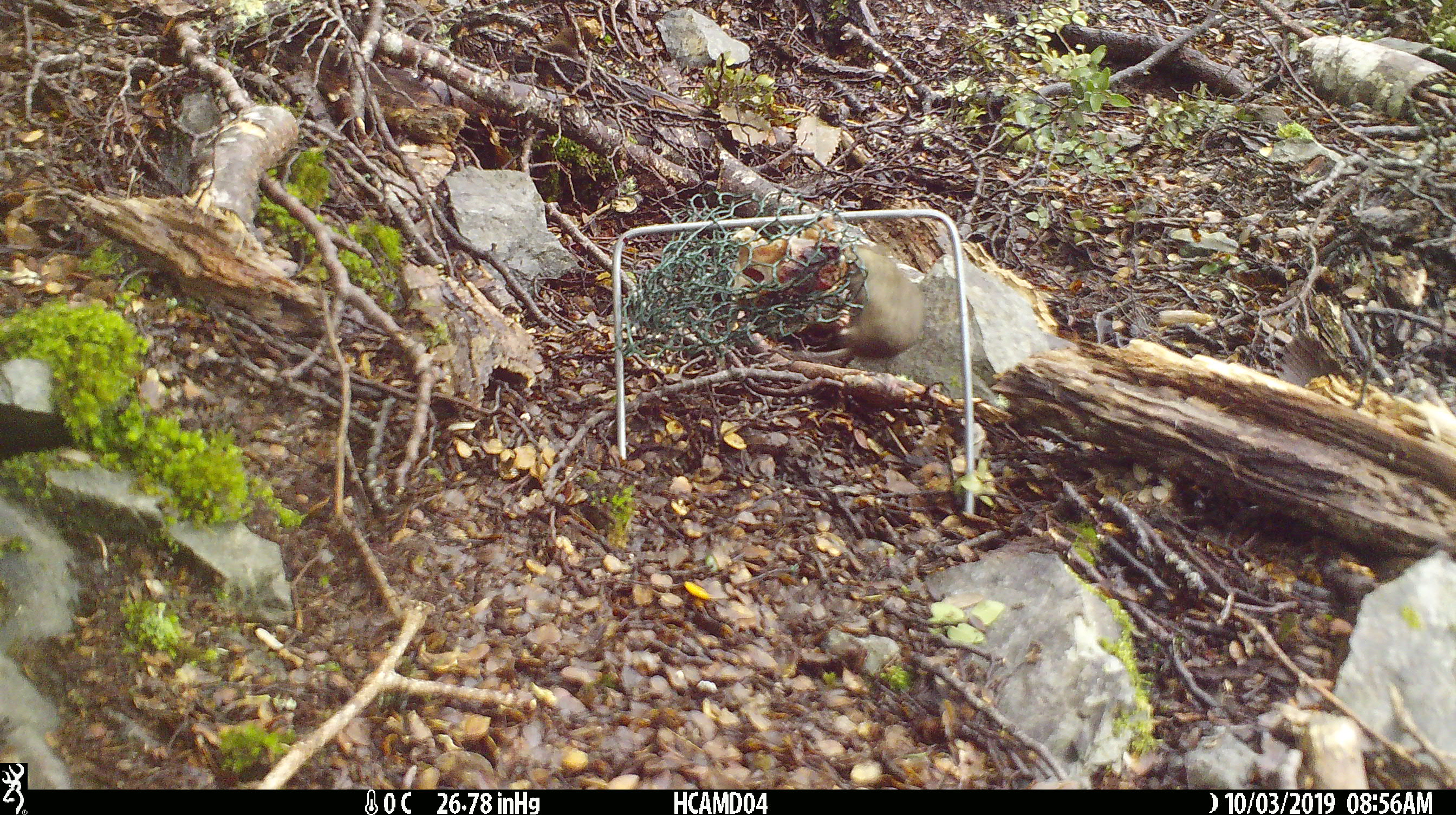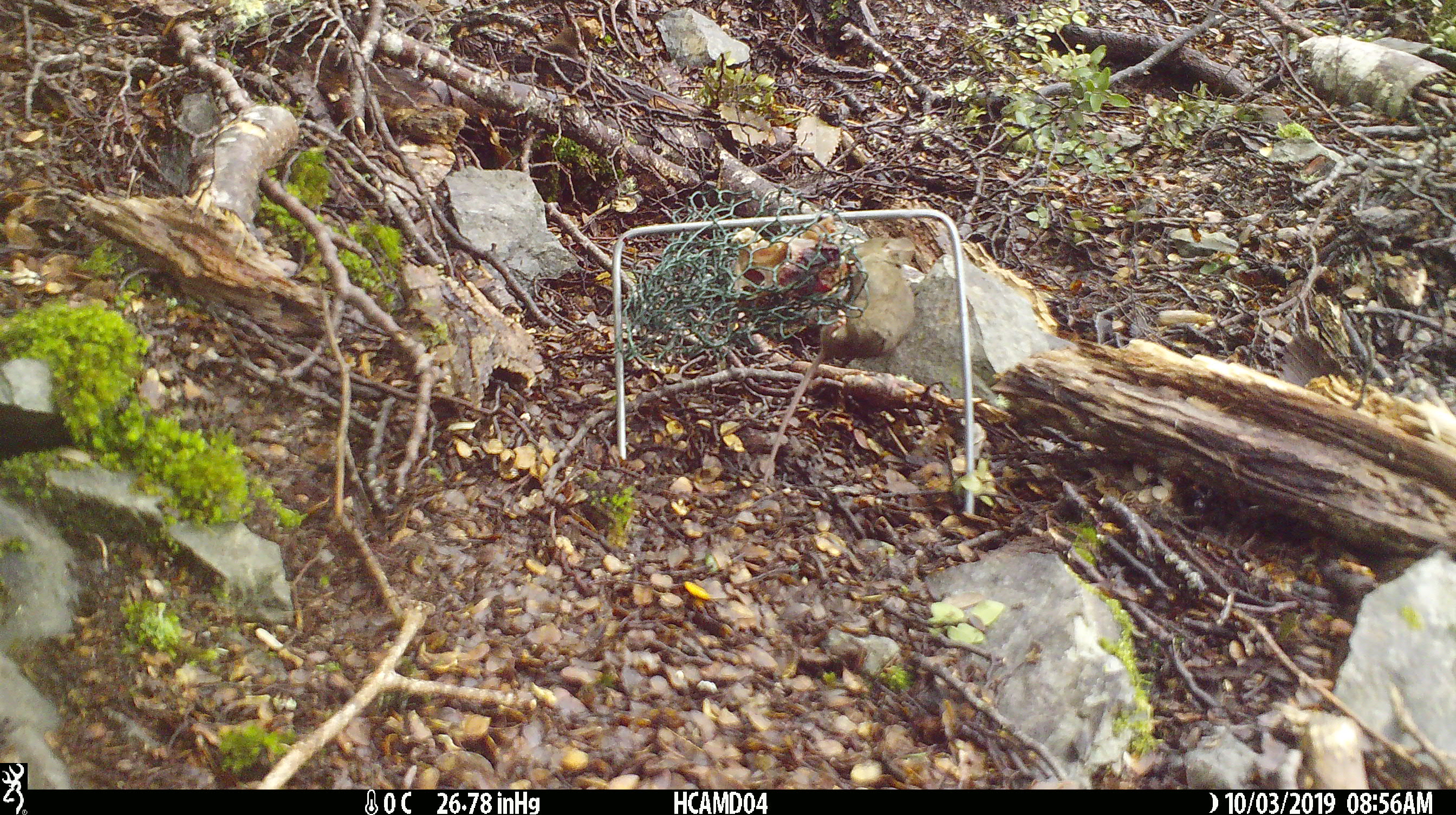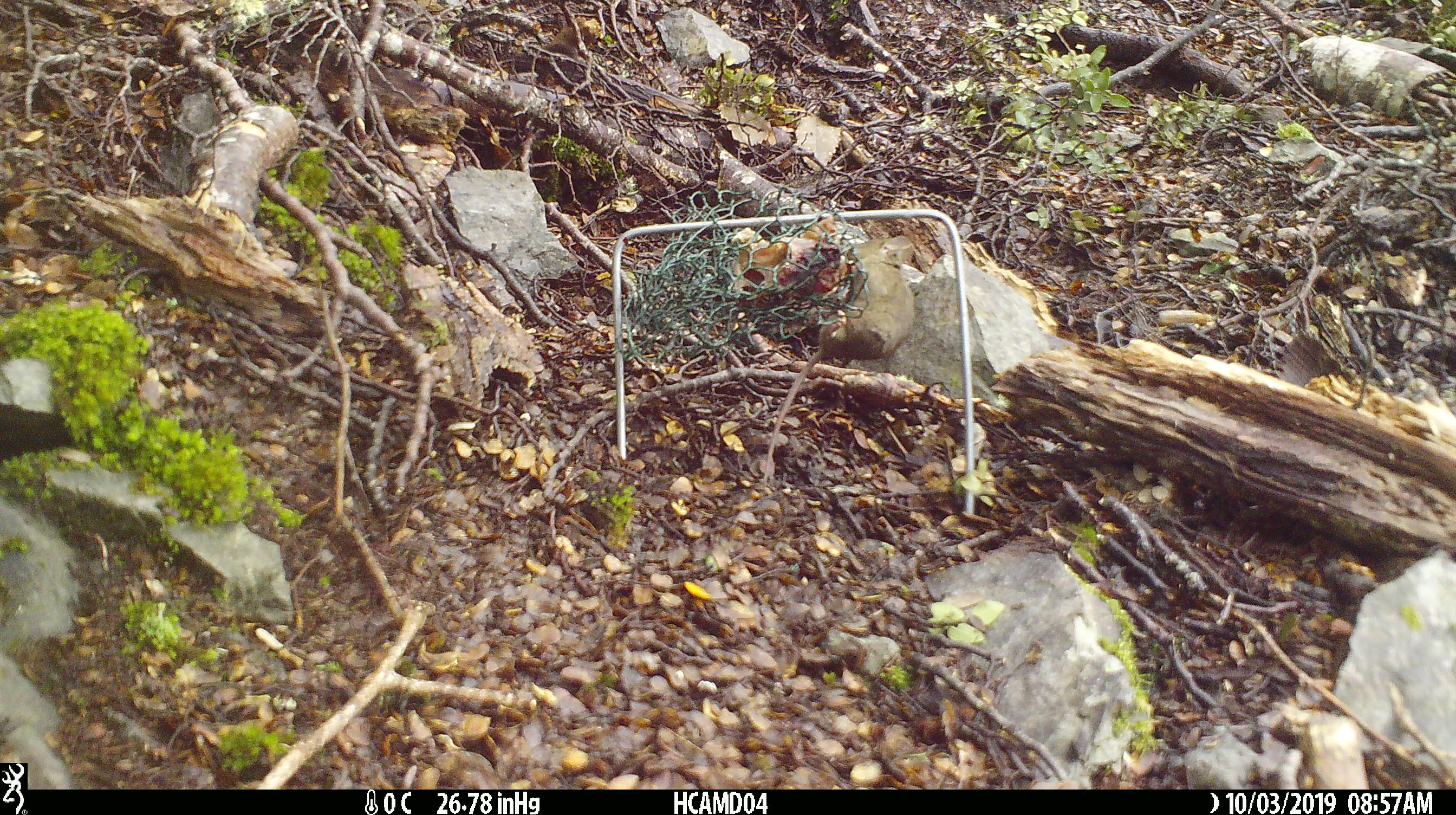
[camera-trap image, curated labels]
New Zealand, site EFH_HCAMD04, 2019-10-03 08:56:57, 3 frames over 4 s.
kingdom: Animalia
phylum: Chordata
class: Mammalia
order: Rodentia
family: Muridae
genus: Mus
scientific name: Mus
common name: mouse